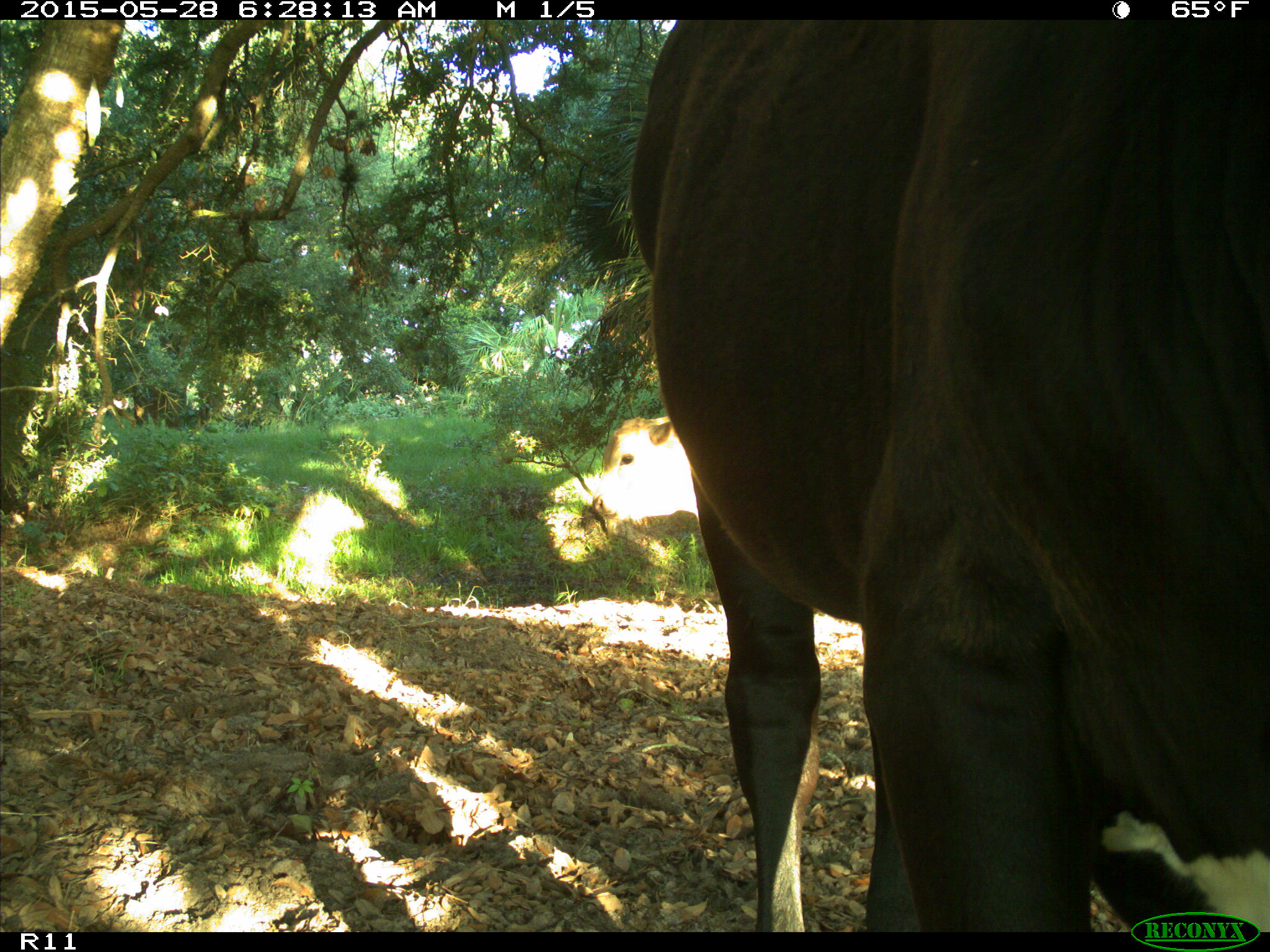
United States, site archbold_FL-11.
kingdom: Animalia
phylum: Chordata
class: Mammalia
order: Artiodactyla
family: Bovidae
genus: Bos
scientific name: Bos taurus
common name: domestic cow